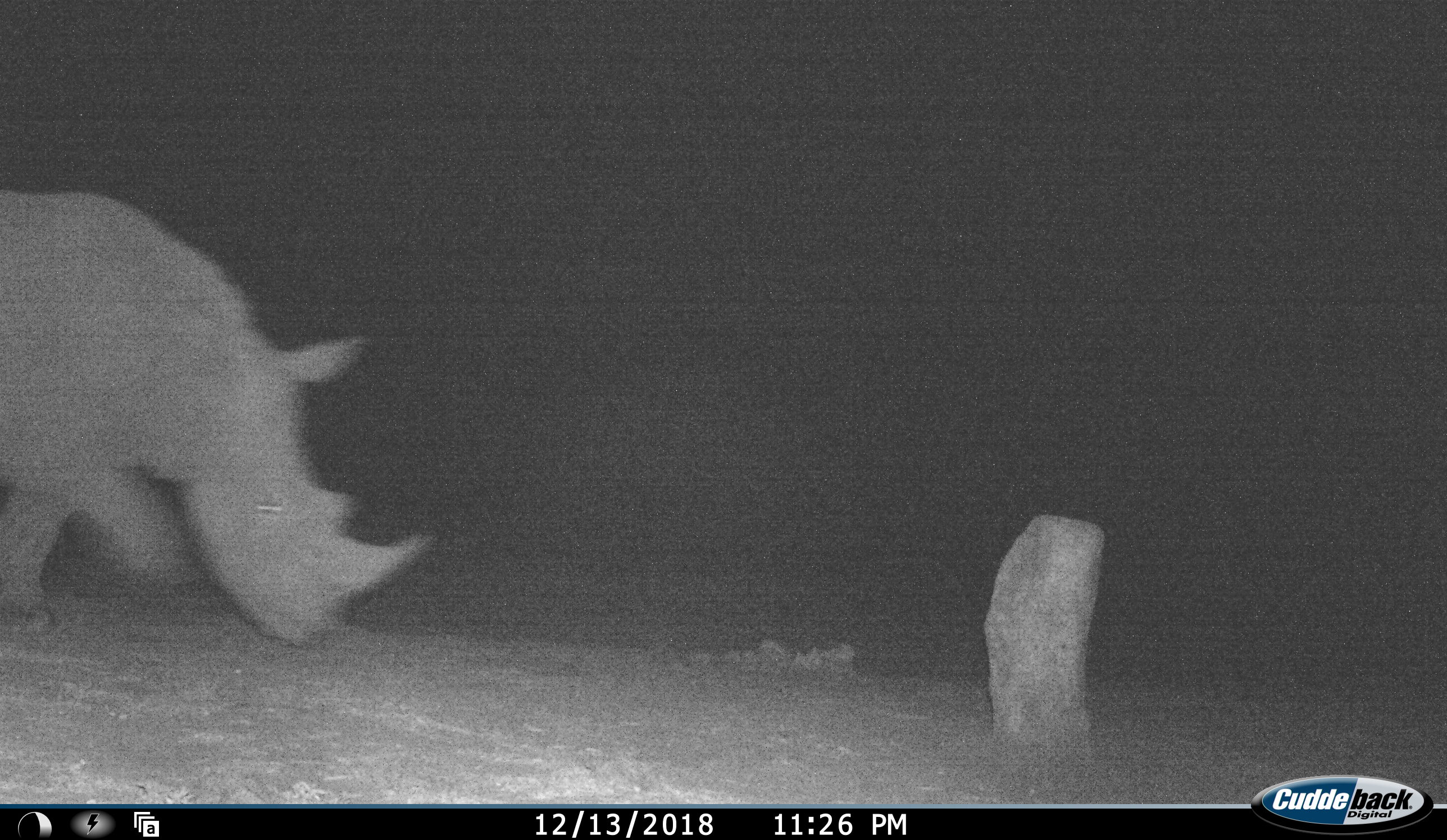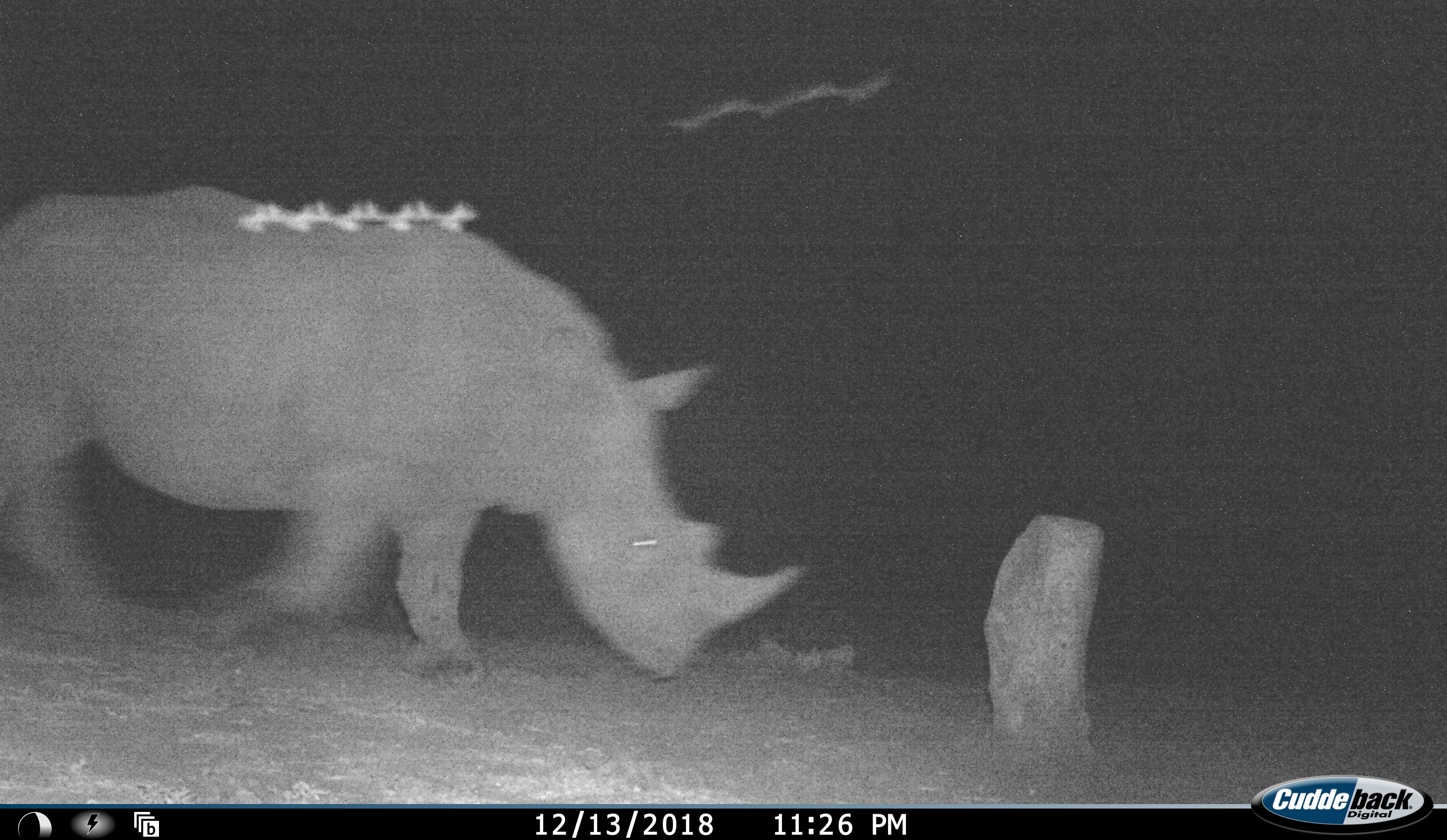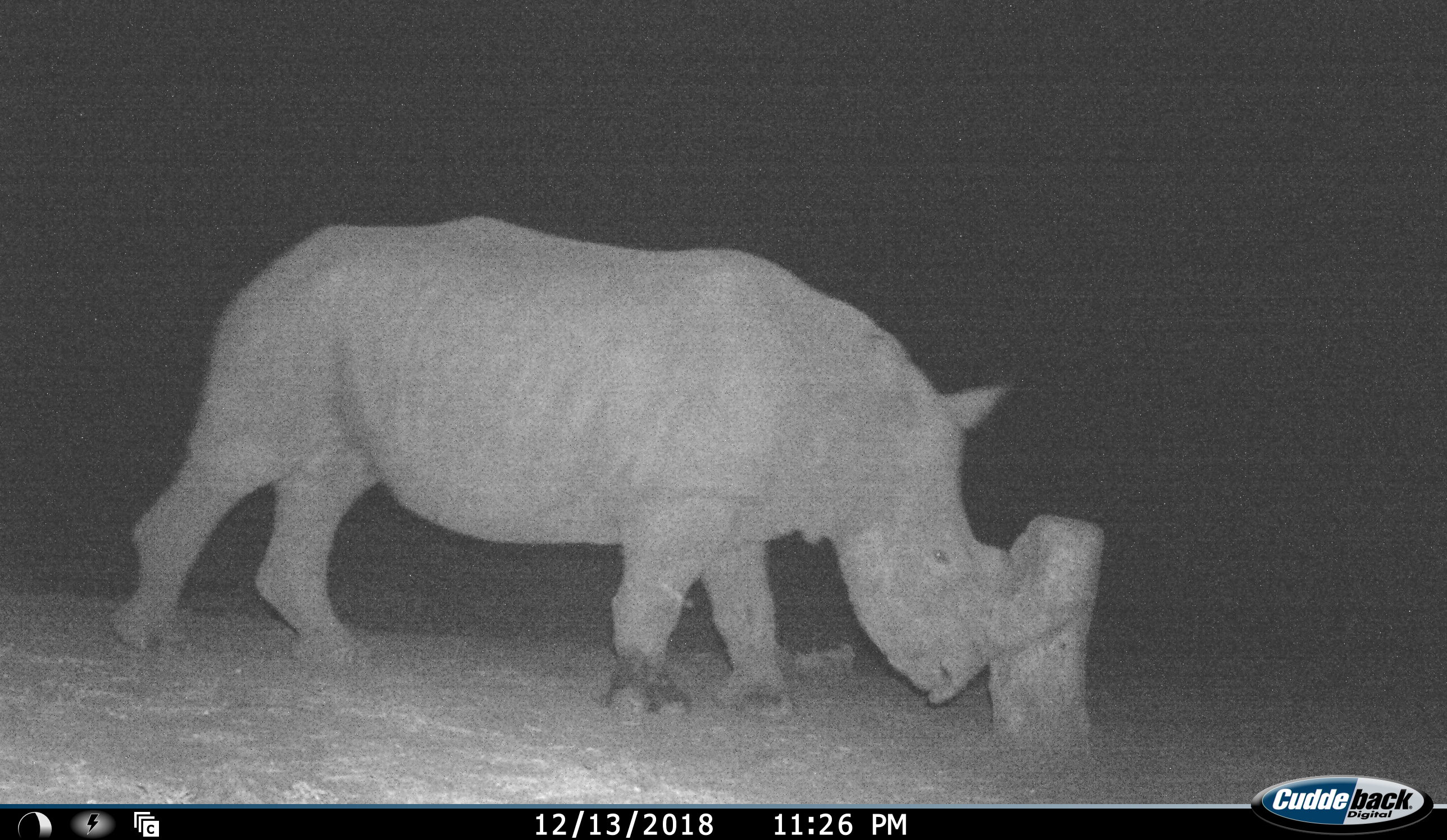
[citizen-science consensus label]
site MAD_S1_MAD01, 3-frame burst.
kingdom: Animalia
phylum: Chordata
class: Mammalia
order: Perissodactyla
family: Rhinocerotidae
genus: Ceratotherium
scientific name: Ceratotherium simum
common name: white rhinoceros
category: rhinoceroswhite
Rhinoceroswhite (white rhinoceros) (Ceratotherium simum), count 1. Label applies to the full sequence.